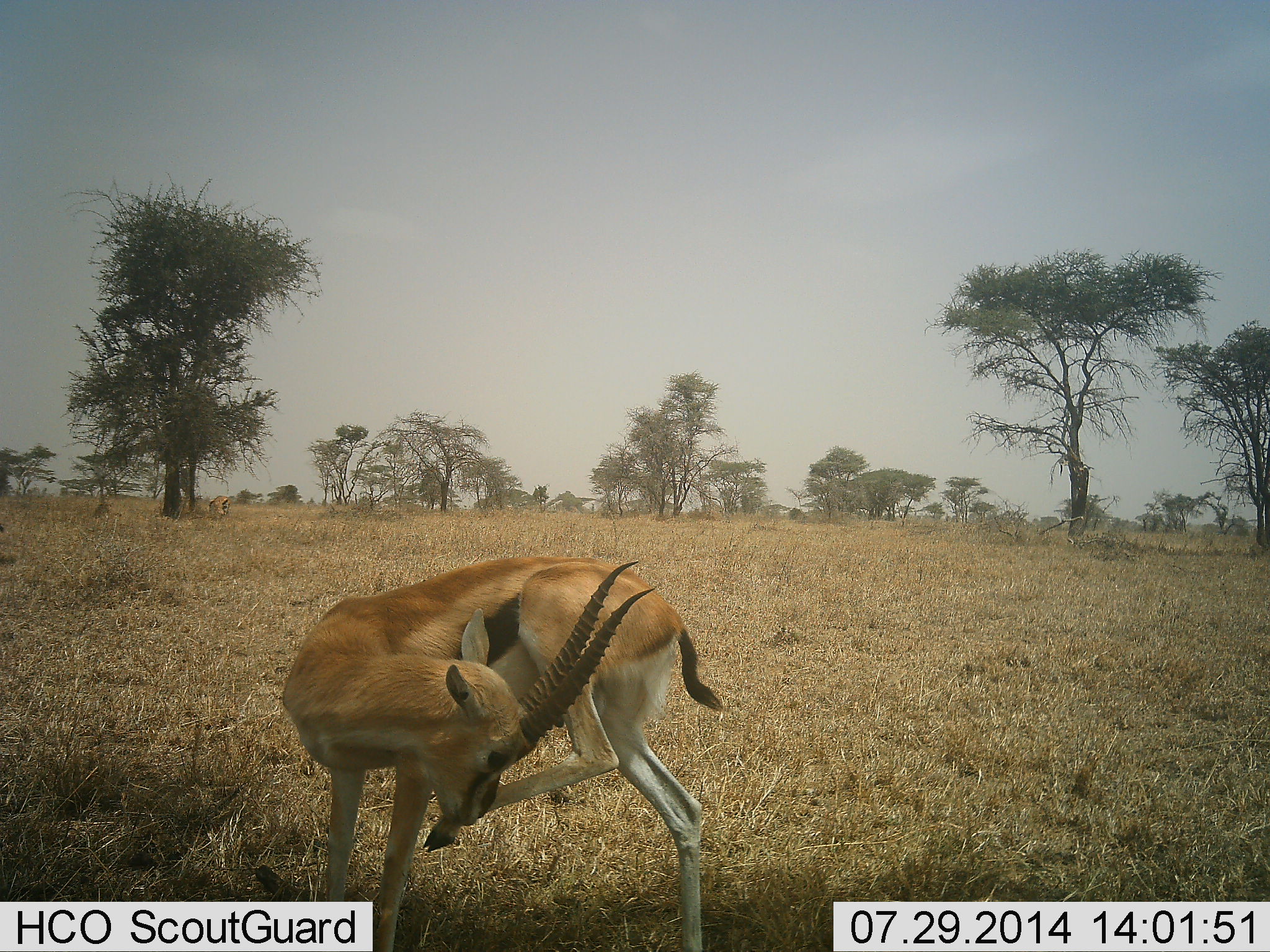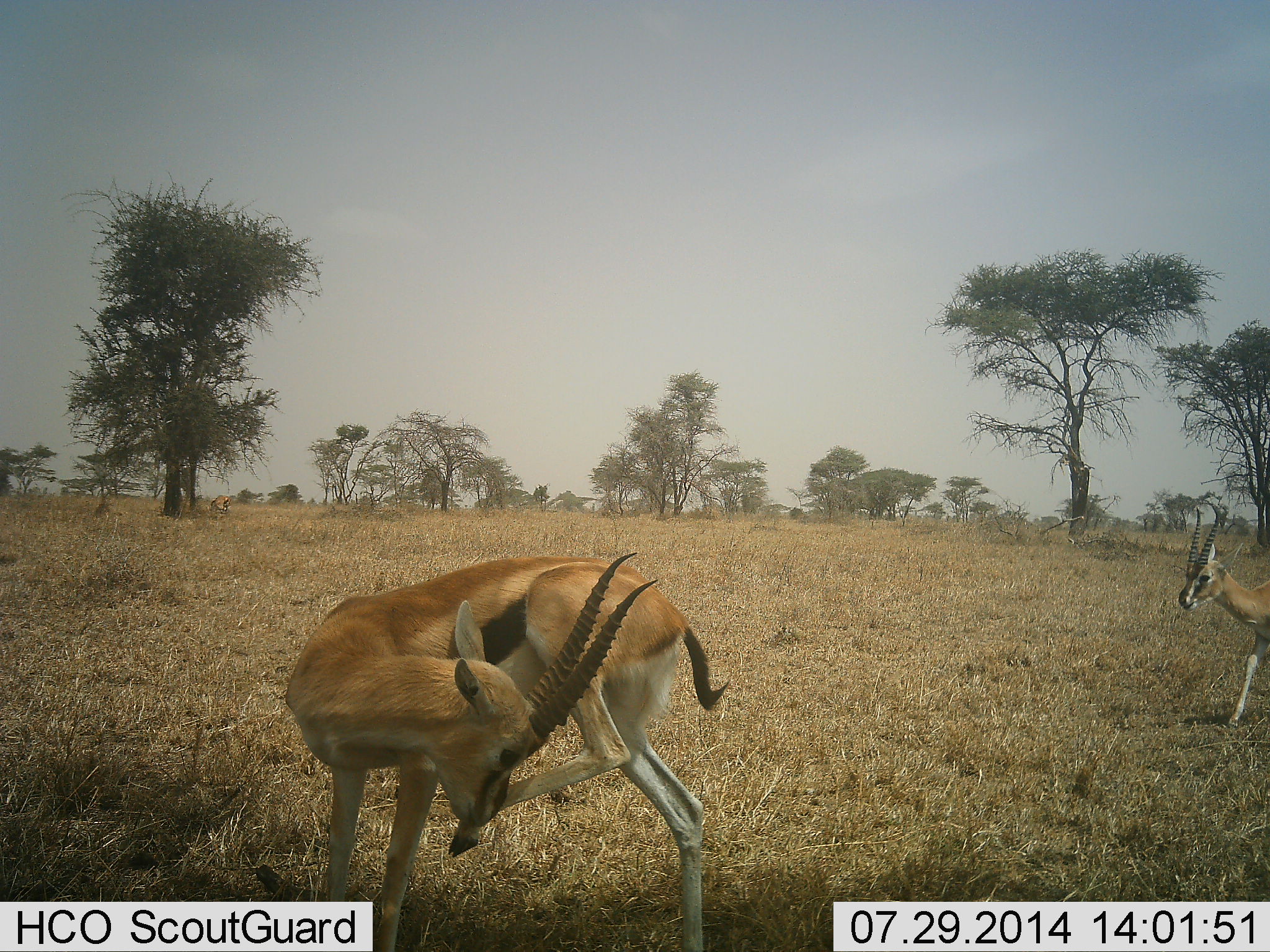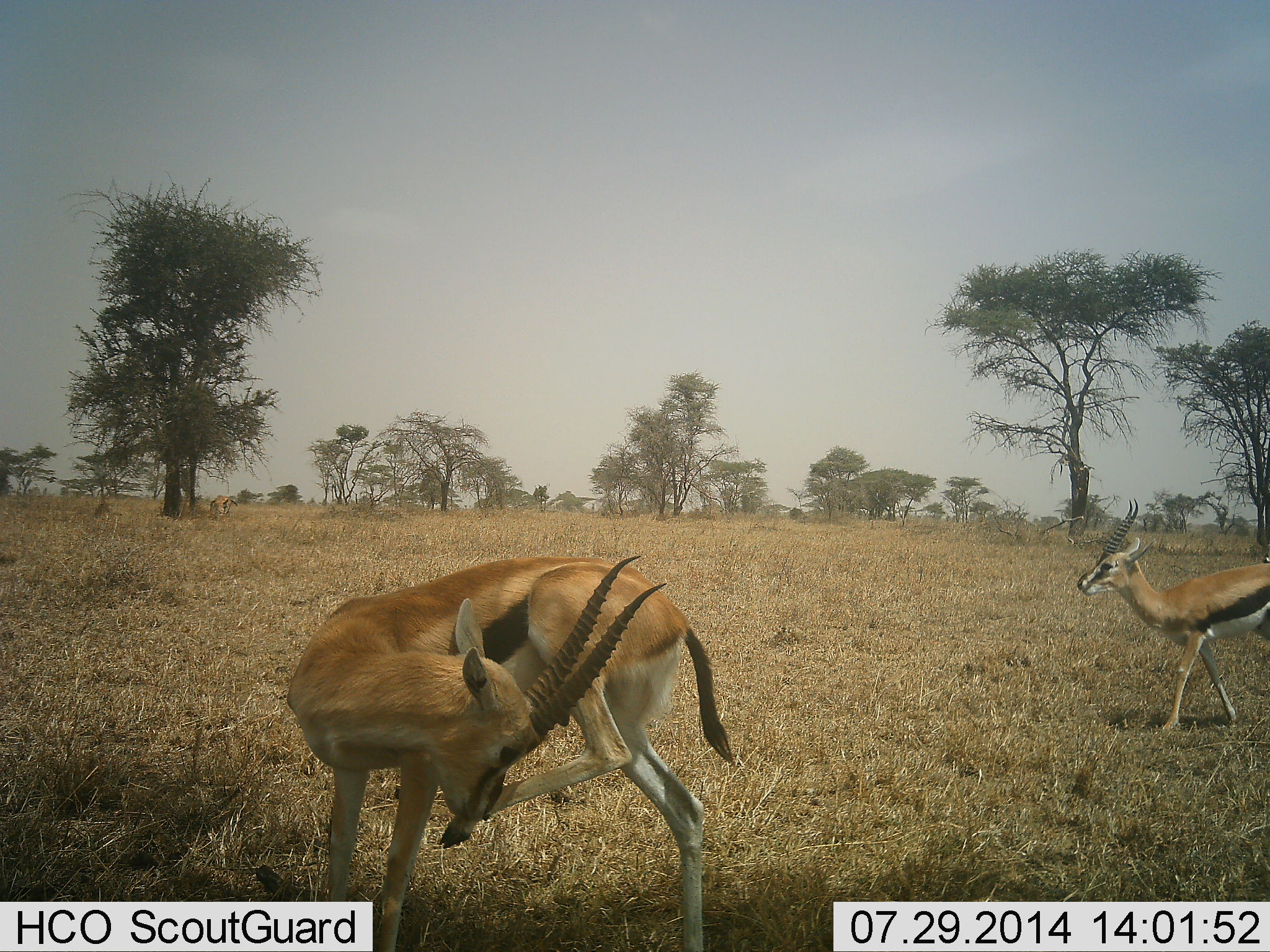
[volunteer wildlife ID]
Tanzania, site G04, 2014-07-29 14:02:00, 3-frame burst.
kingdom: Animalia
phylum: Chordata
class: Mammalia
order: Artiodactyla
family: Bovidae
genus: Eudorcas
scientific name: Eudorcas thomsonii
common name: thomson's gazelle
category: gazellethomsons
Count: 2.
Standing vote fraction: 80%.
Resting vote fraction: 0%.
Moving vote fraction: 80%.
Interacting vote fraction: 0%.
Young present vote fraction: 0%.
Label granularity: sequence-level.